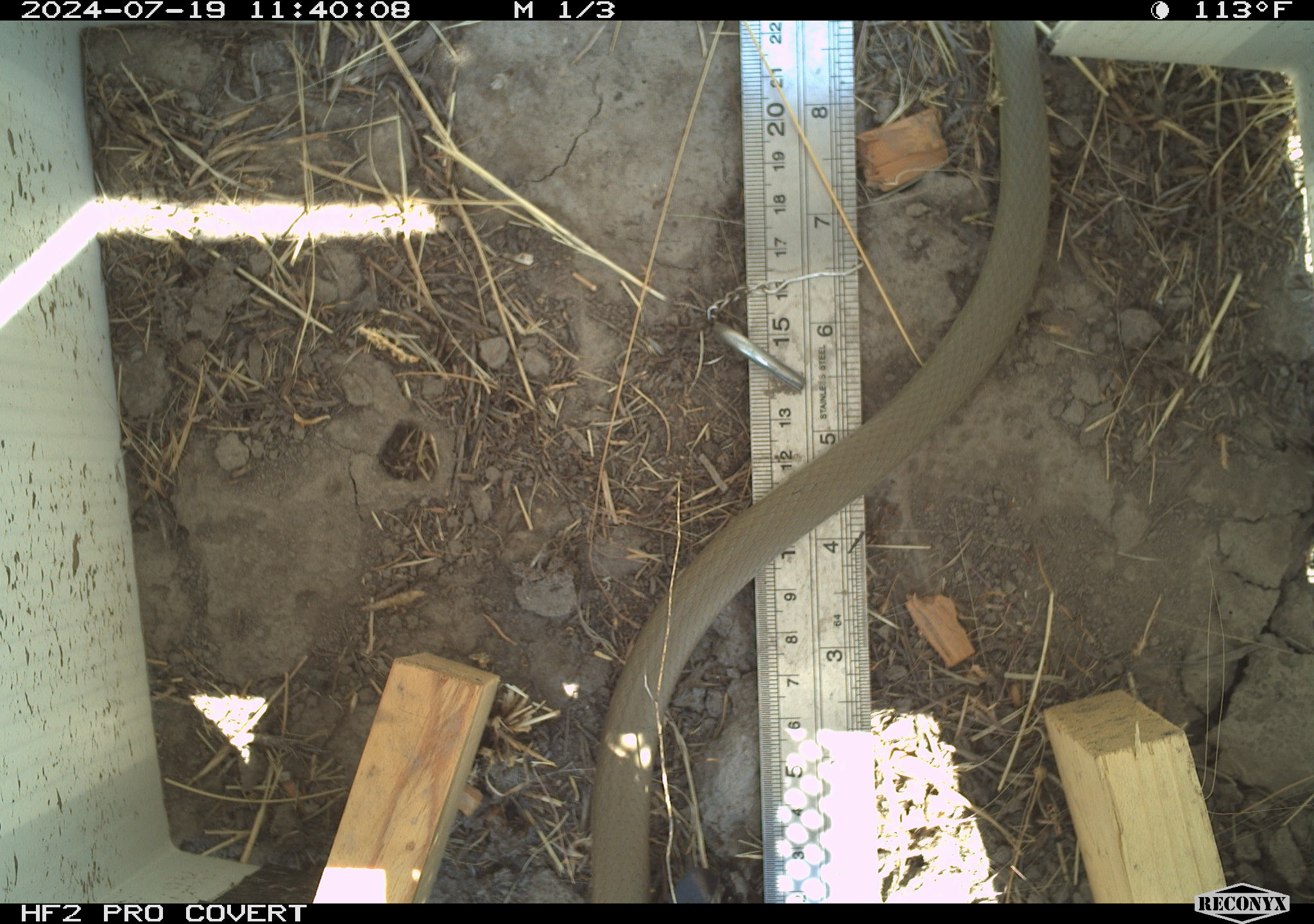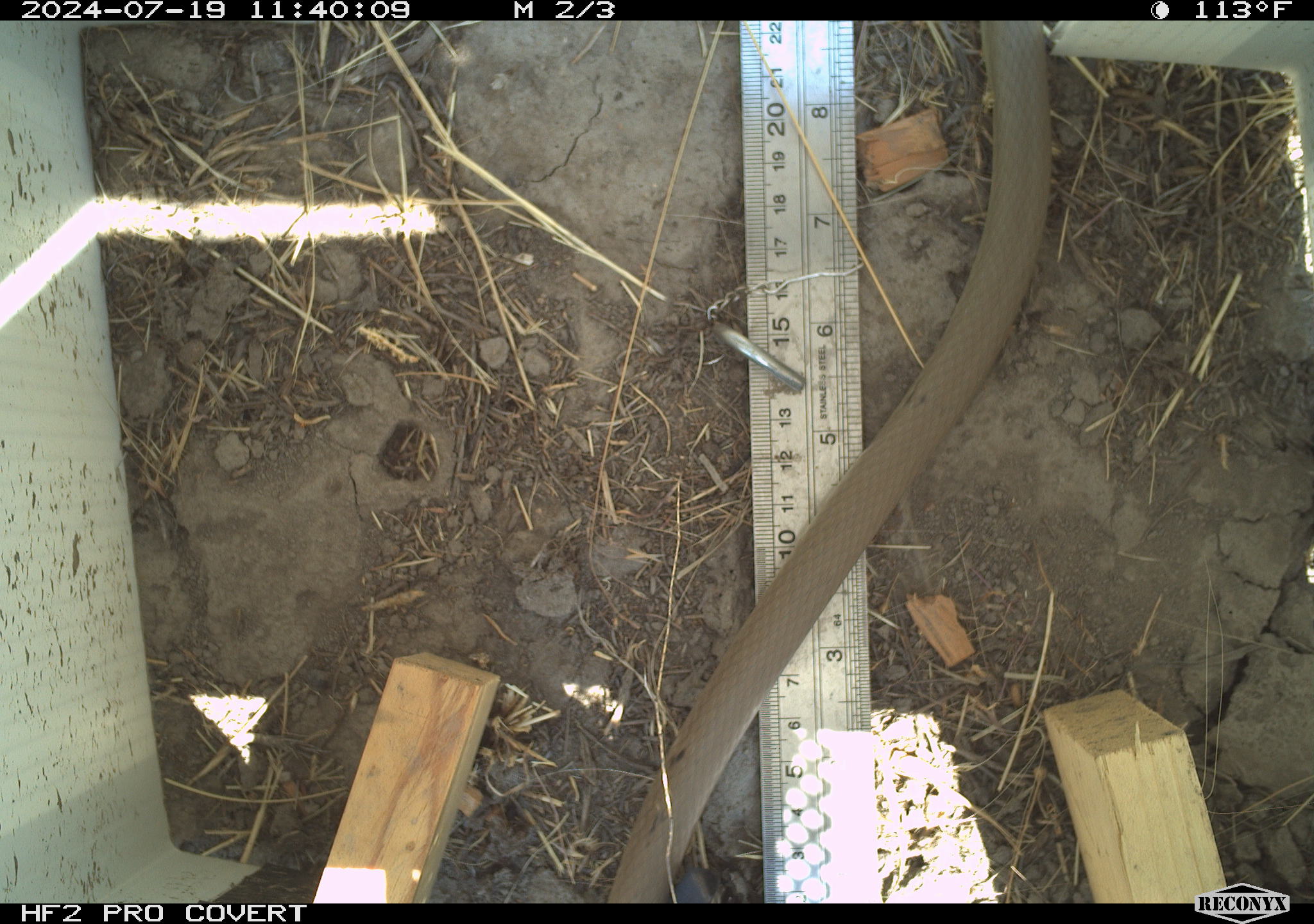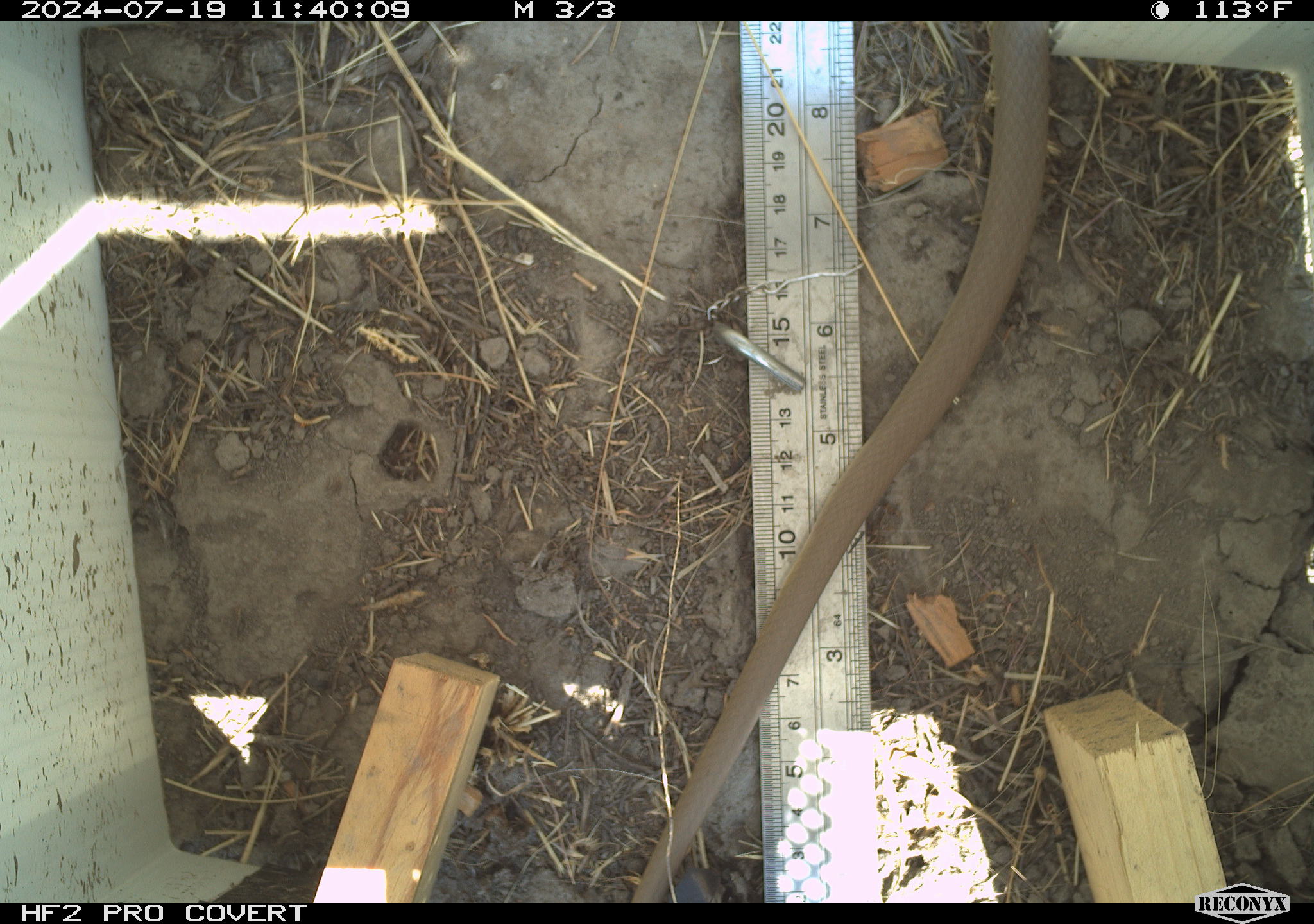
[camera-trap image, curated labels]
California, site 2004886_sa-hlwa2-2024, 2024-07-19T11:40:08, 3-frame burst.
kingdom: Animalia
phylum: Chordata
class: Reptilia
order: Squamata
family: Colubridae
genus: Coluber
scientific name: Coluber constrictor mormon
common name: western yellow-bellied racer